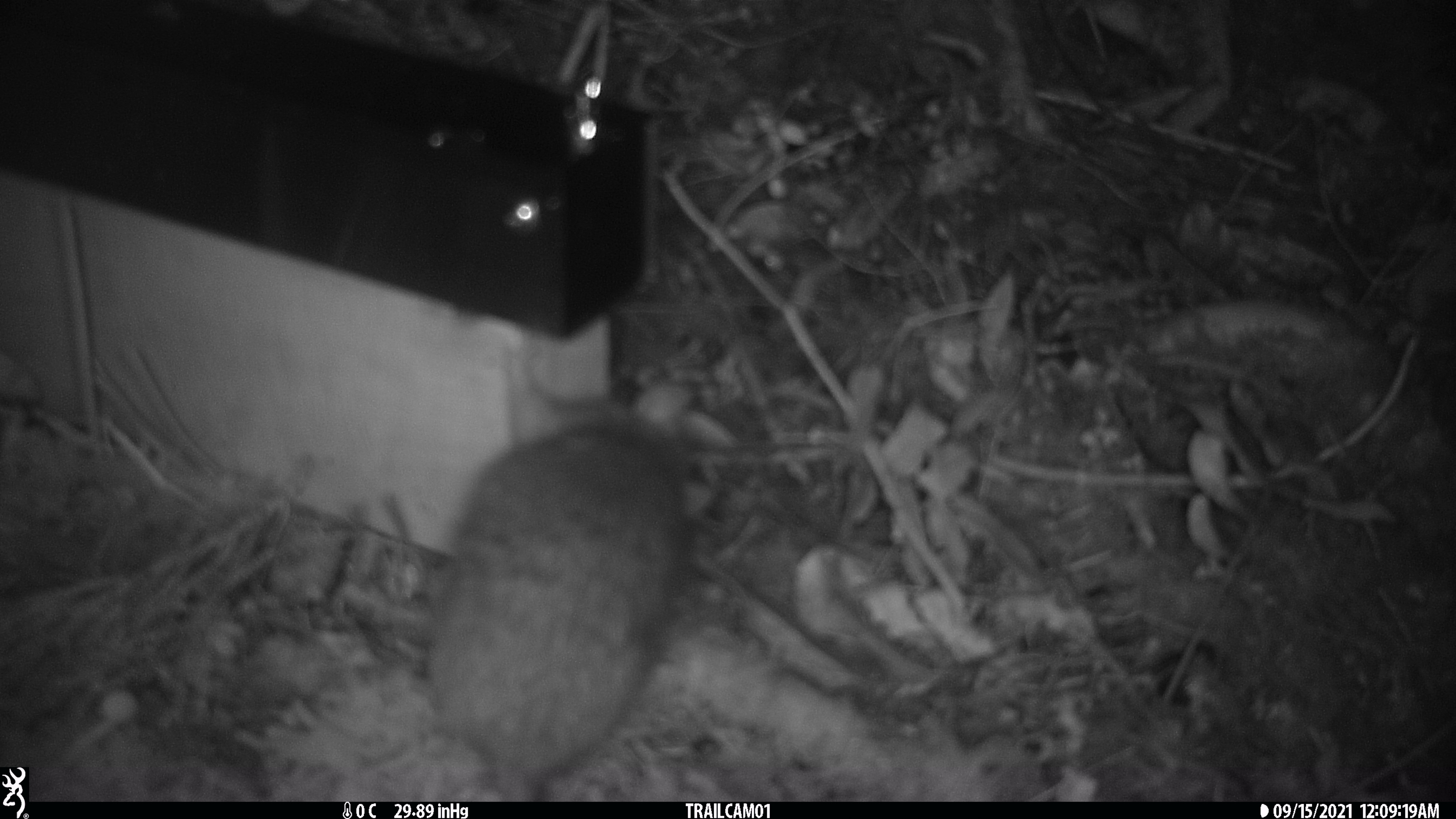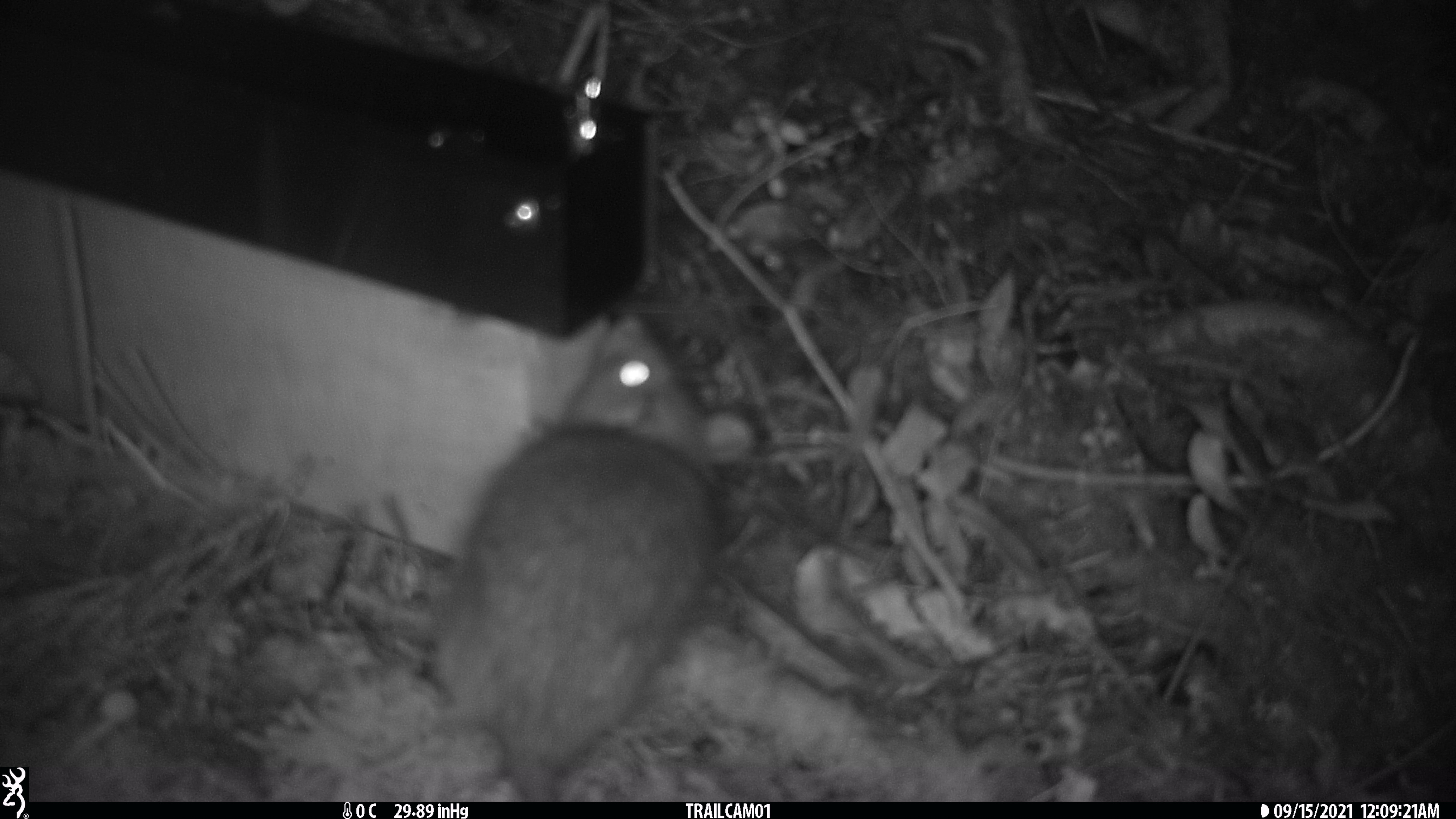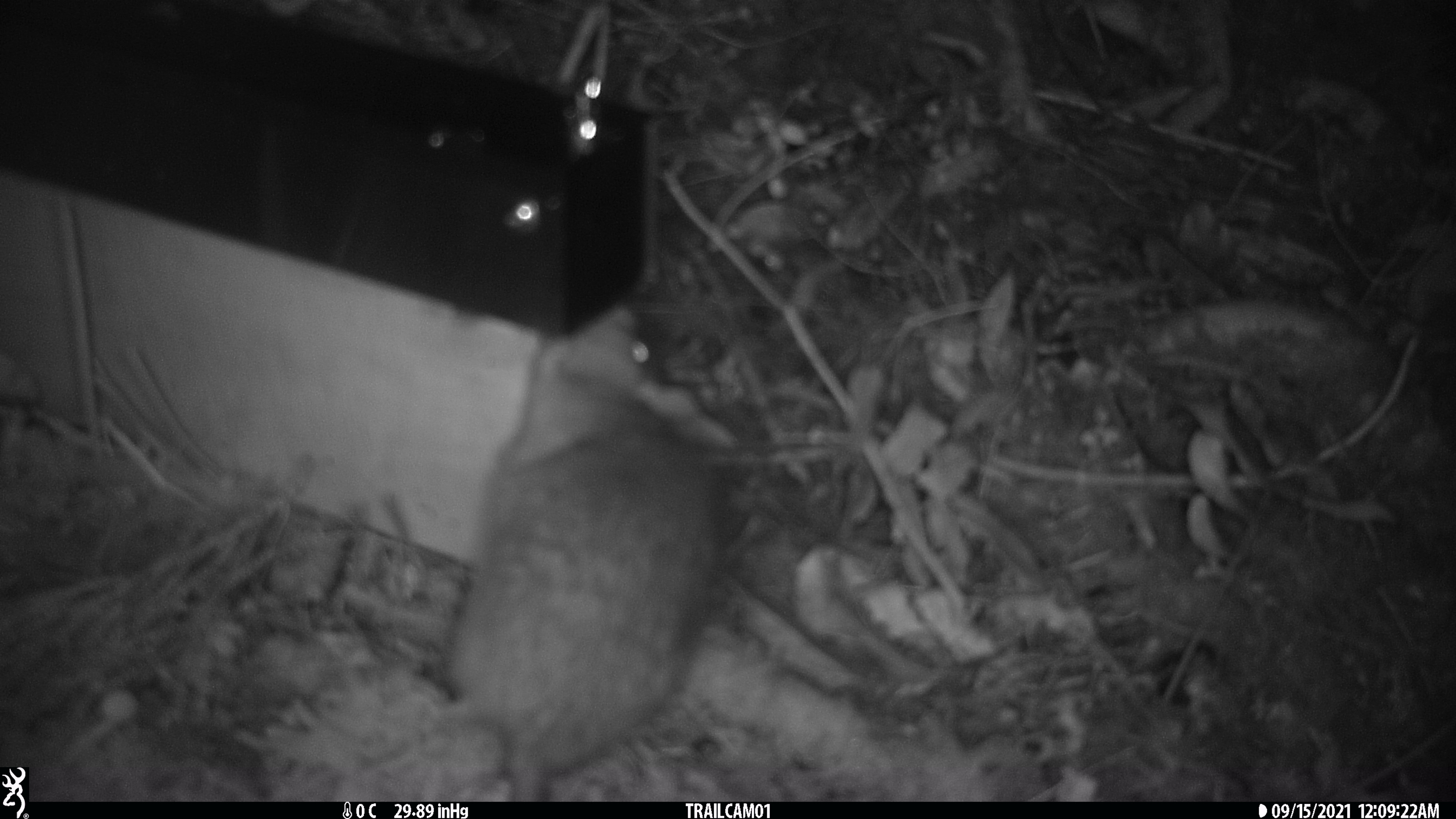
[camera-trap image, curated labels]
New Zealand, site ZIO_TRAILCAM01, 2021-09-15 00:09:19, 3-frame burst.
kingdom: Animalia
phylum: Chordata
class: Mammalia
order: Rodentia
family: Muridae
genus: Rattus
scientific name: Rattus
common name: rat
Rat (Rattus).